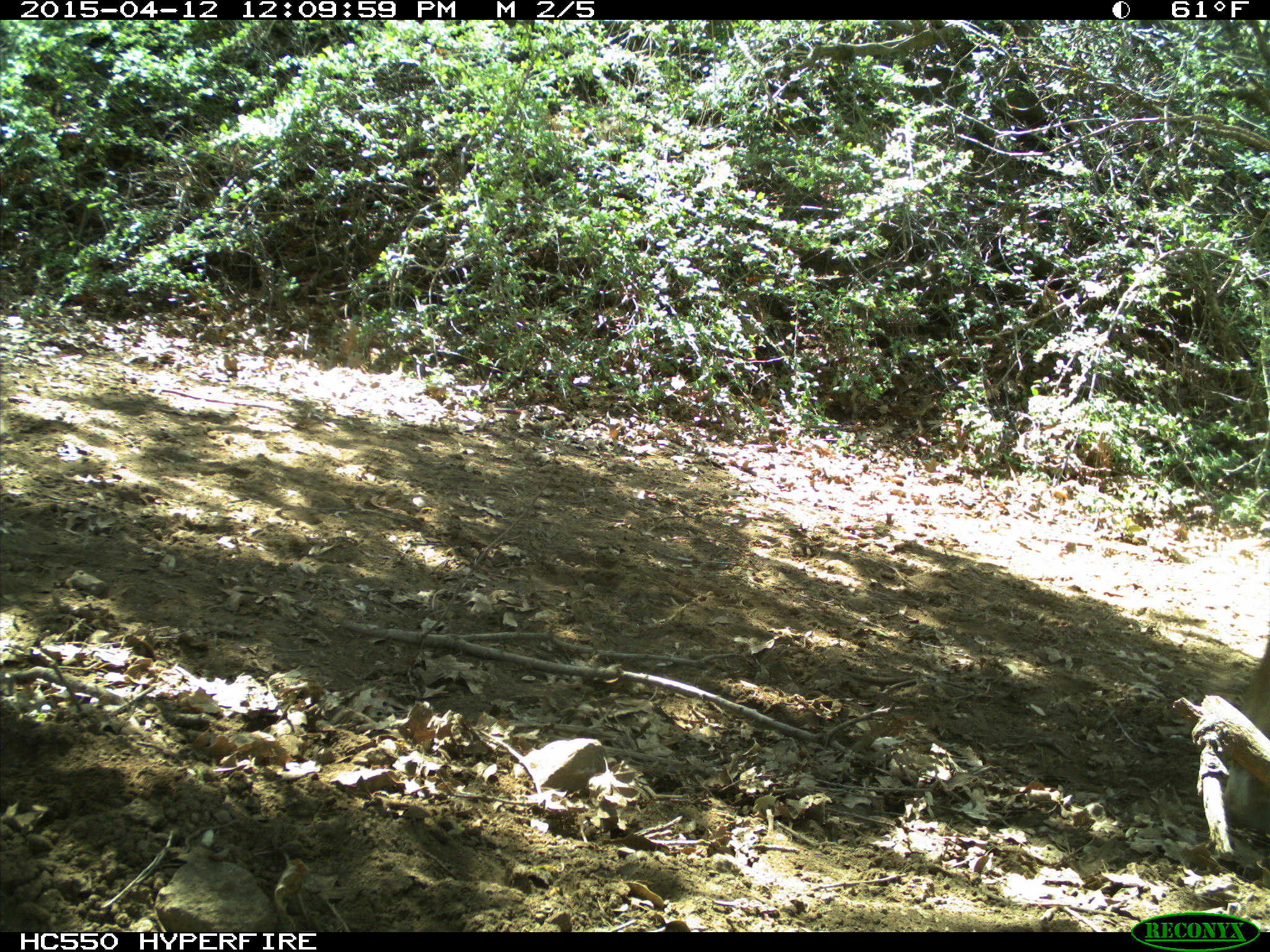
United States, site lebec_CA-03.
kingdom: Animalia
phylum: Chordata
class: Mammalia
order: Artiodactyla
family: Bovidae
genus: Bos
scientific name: Bos taurus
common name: domestic cow